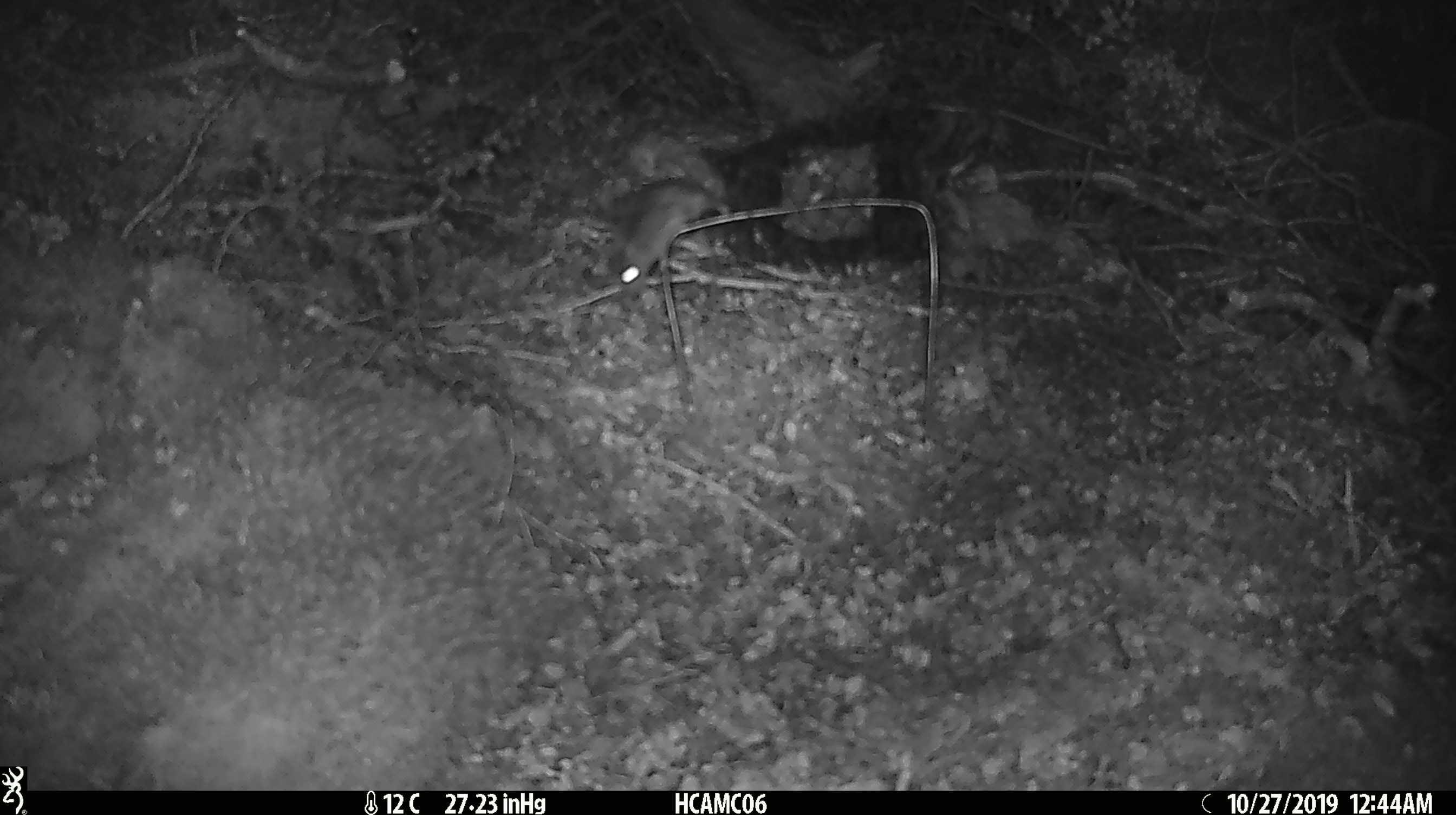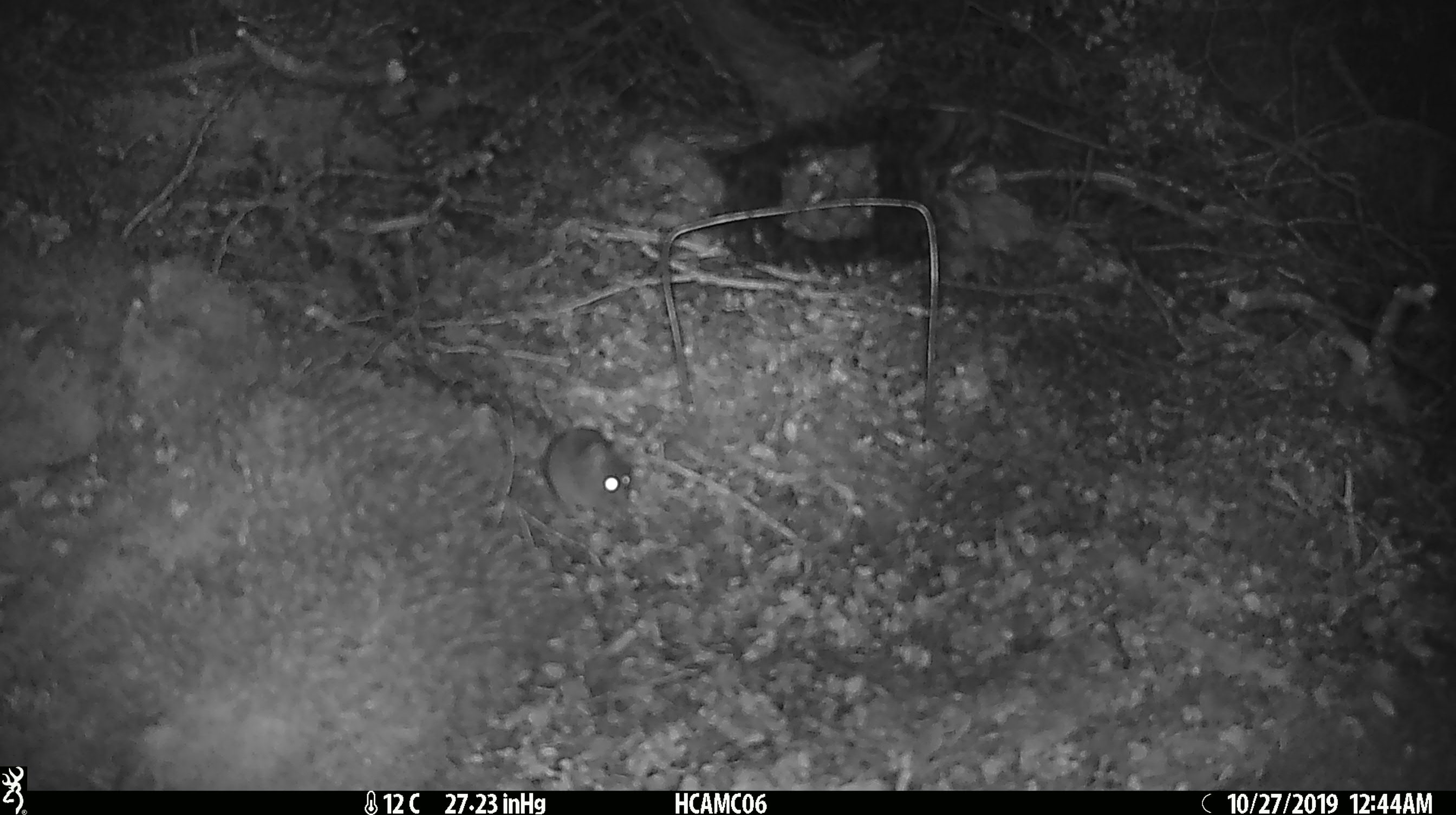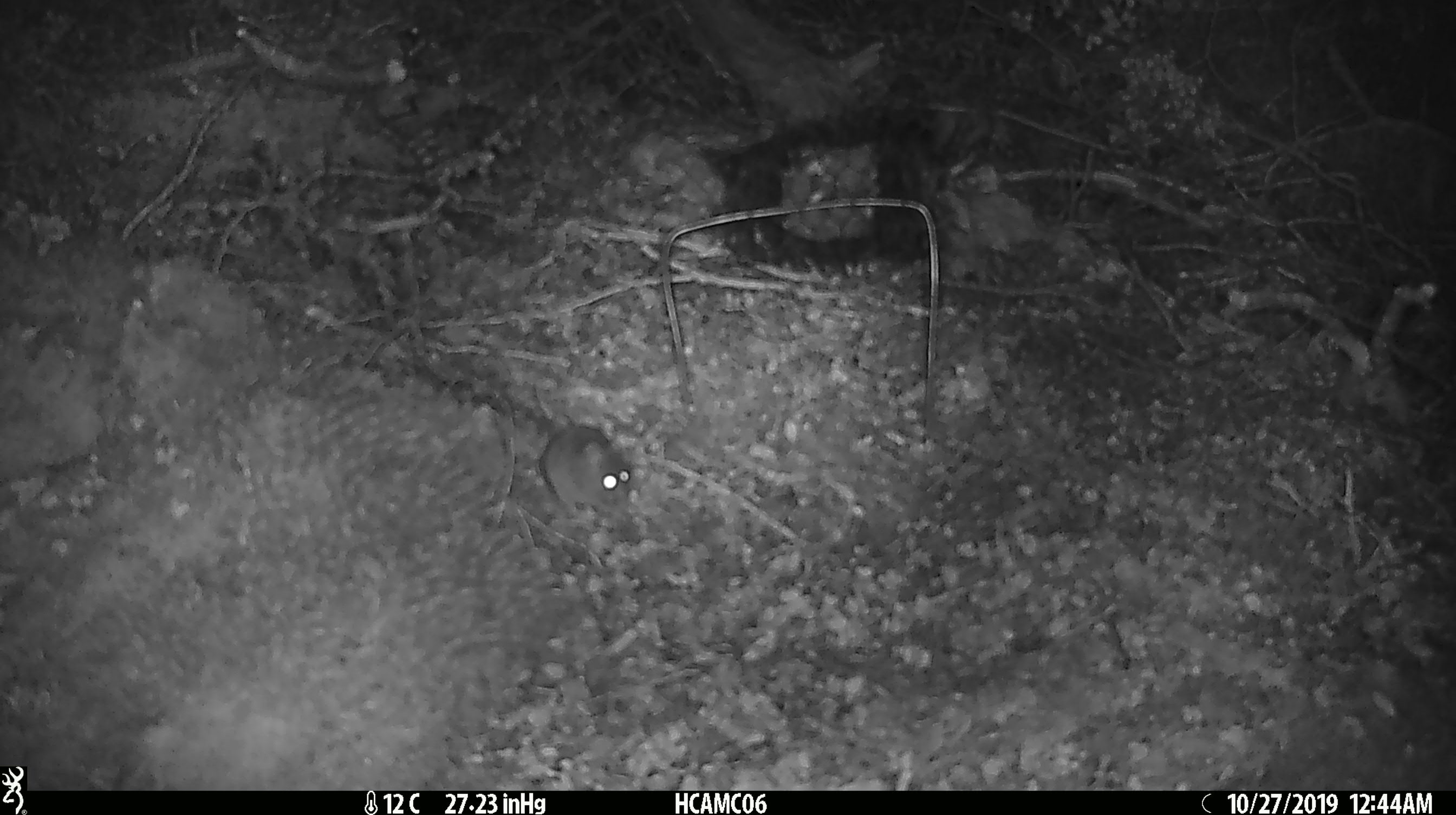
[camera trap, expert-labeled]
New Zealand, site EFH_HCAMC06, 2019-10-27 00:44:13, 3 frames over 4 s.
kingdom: Animalia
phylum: Chordata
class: Mammalia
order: Rodentia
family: Muridae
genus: Mus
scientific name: Mus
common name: mouse